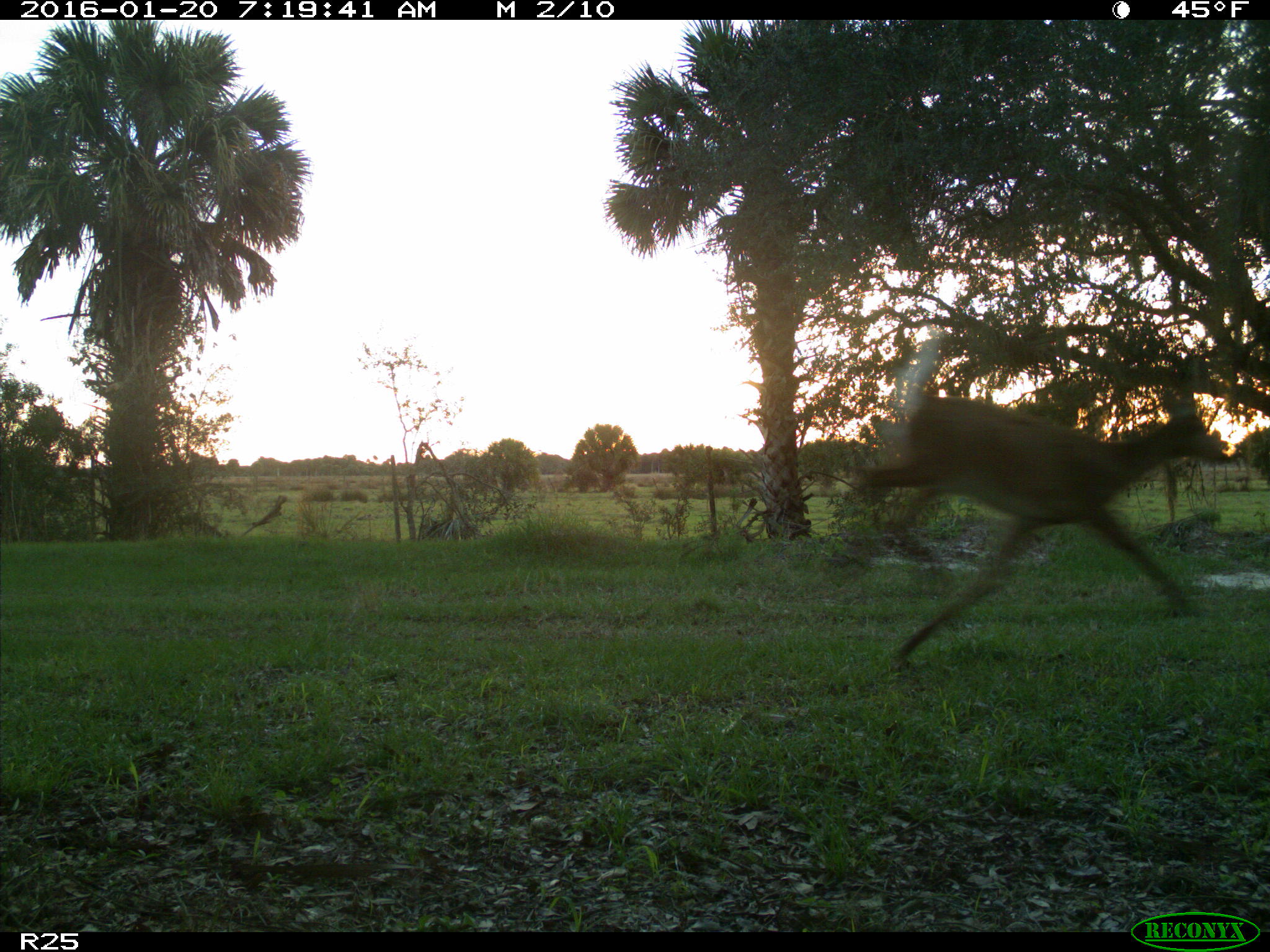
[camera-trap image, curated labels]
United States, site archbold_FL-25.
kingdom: Animalia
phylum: Chordata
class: Mammalia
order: Artiodactyla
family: Cervidae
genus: Odocoileus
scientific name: Odocoileus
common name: deer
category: unidentified deer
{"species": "unidentified deer (deer) (Odocoileus)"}